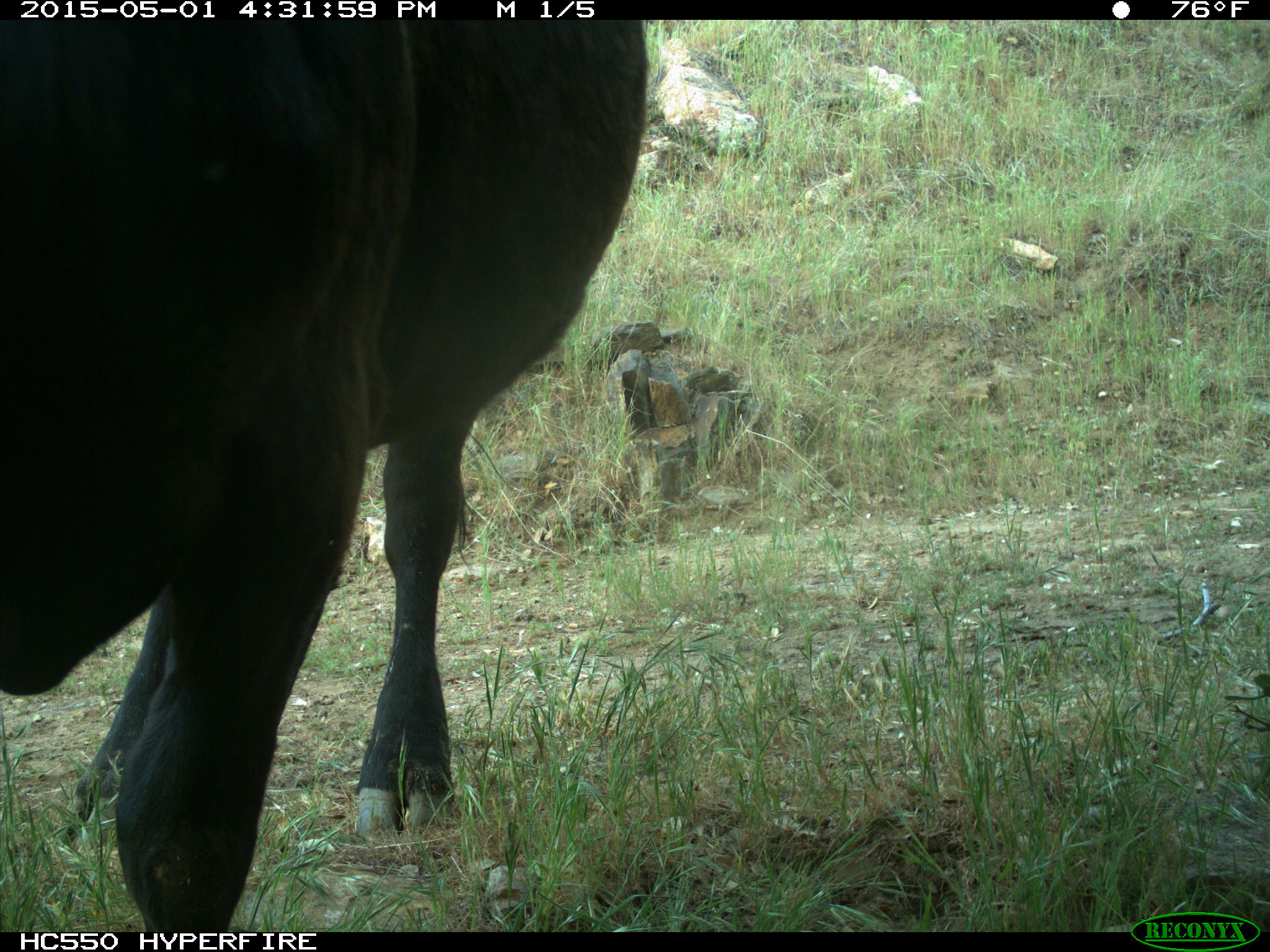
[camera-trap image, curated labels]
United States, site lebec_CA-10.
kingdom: Animalia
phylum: Chordata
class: Mammalia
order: Artiodactyla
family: Bovidae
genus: Bos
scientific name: Bos taurus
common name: domestic cow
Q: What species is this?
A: Bos taurus (domestic cow).